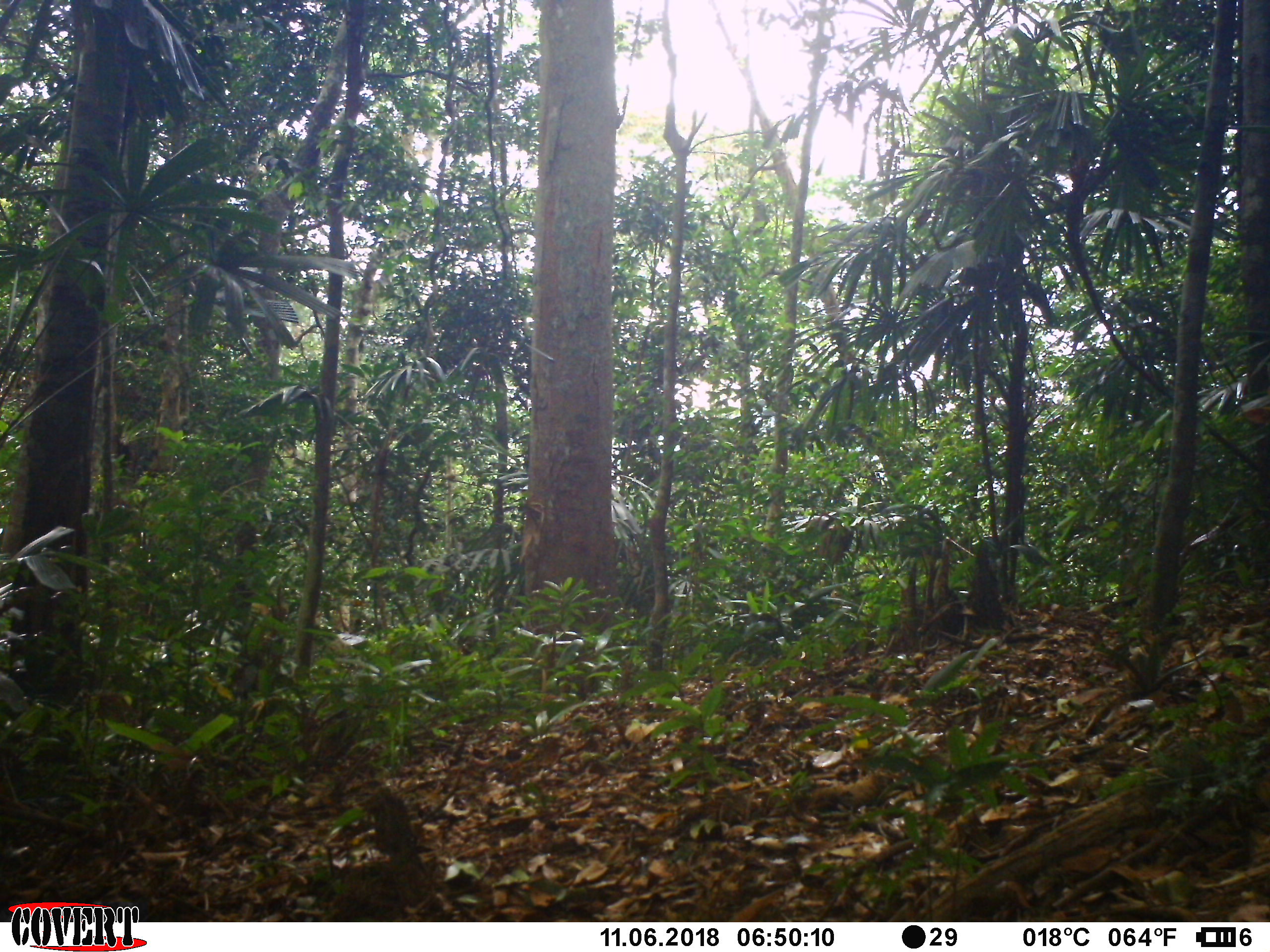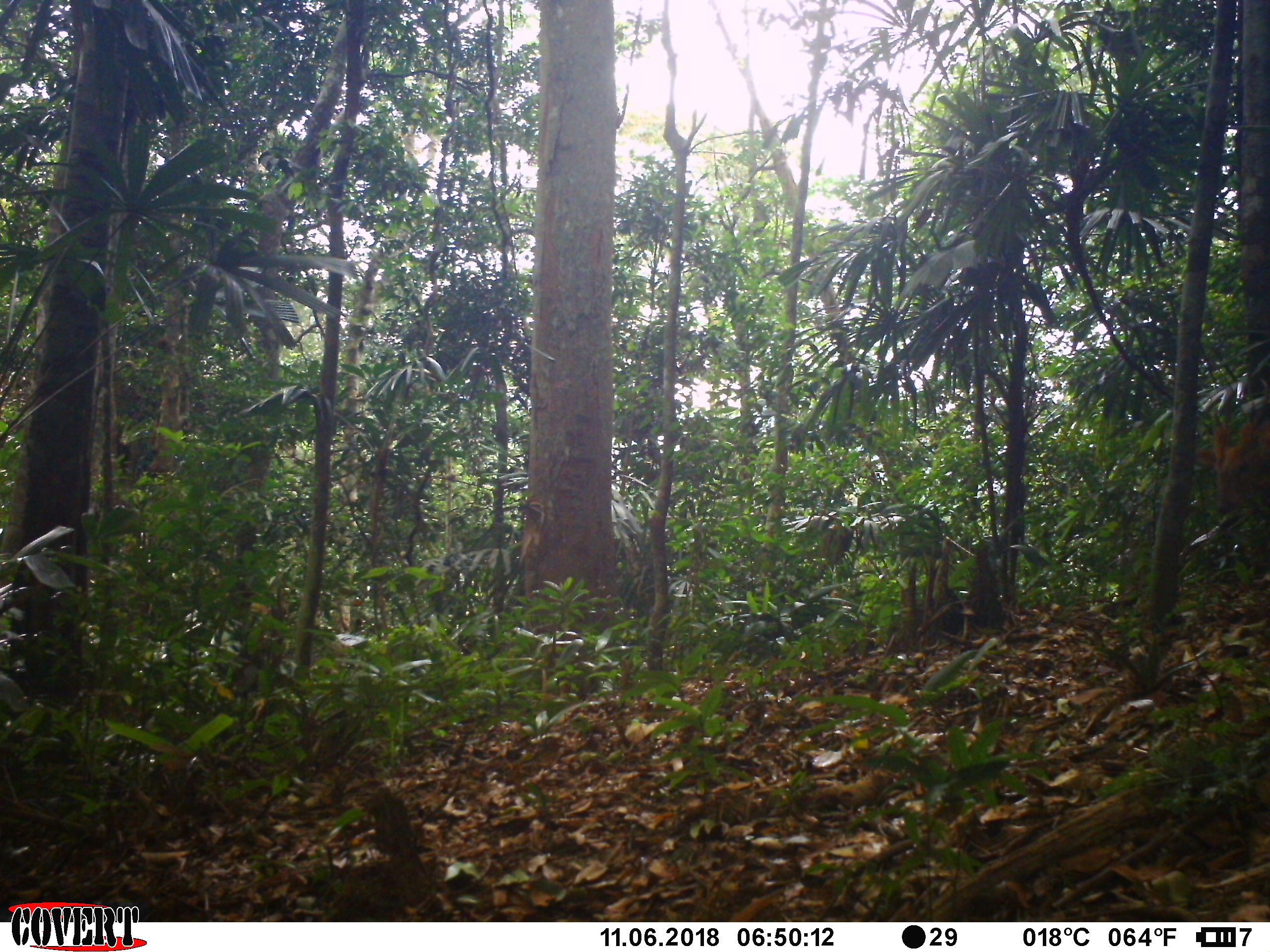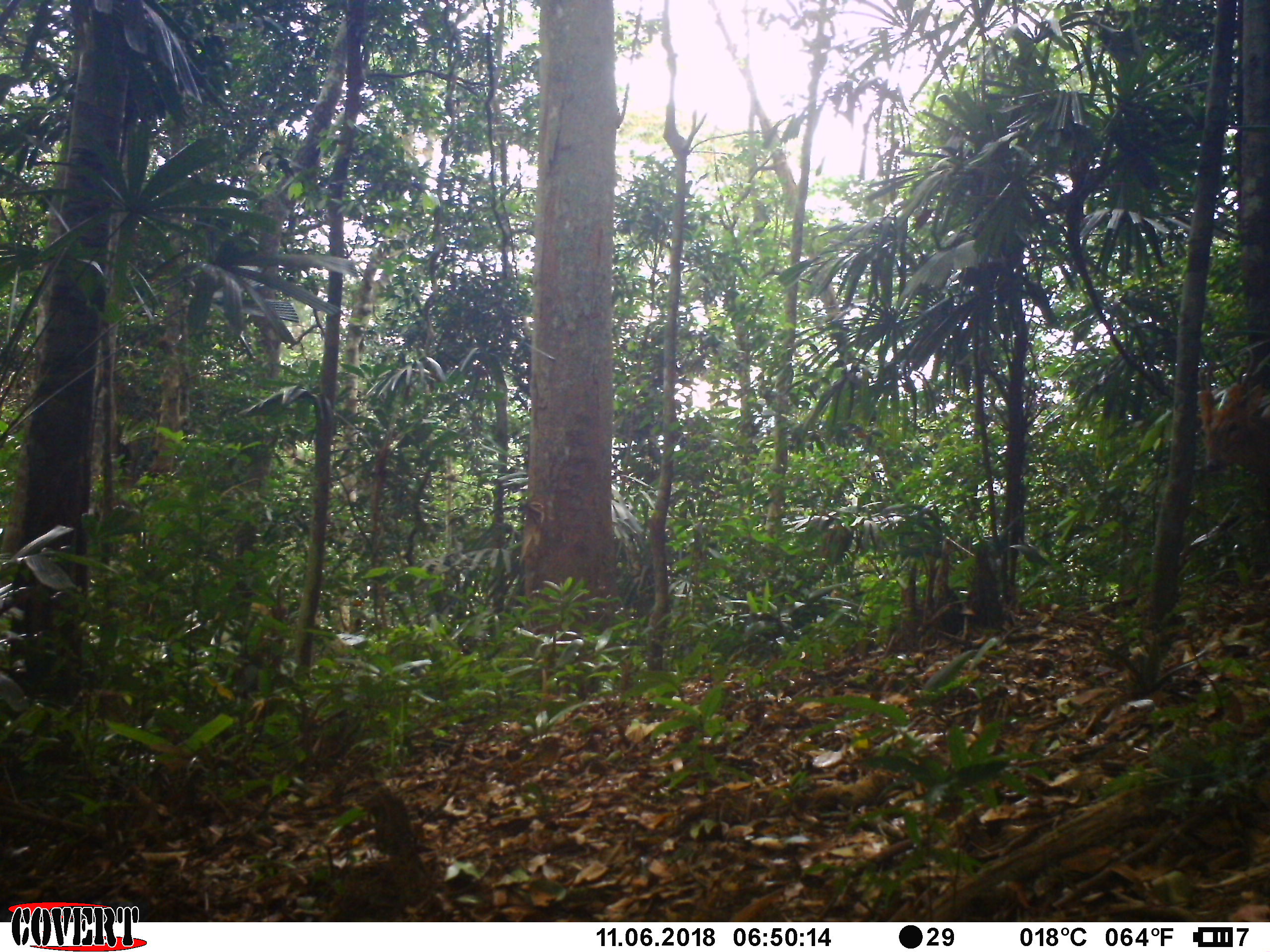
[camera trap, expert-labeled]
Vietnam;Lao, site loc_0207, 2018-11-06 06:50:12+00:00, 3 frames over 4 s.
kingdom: Animalia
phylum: Chordata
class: Mammalia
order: Artiodactyla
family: Cervidae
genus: Muntiacus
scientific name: Muntiacus vuquangensis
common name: large-antlered muntjac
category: large antlered muntjac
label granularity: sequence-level